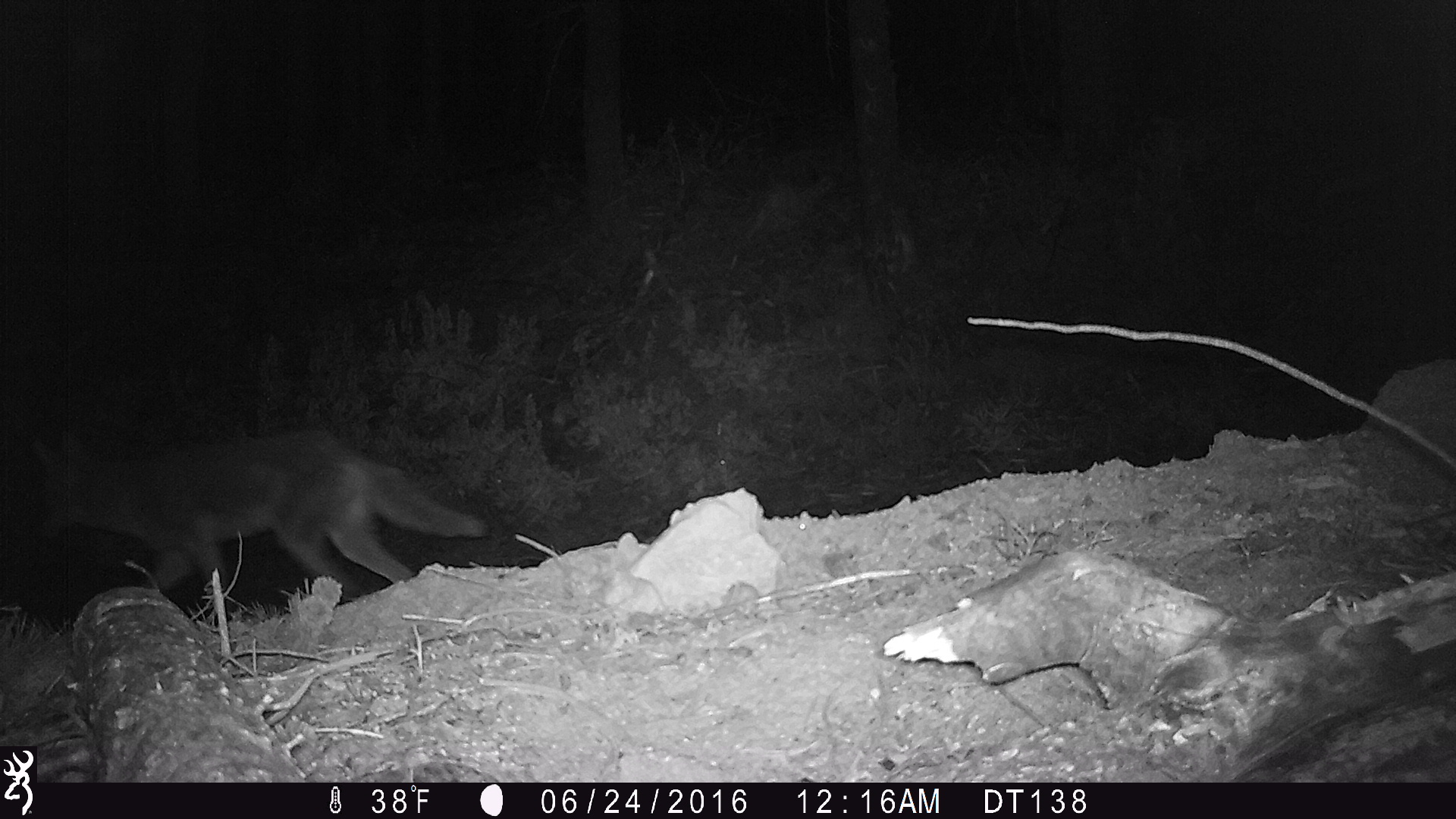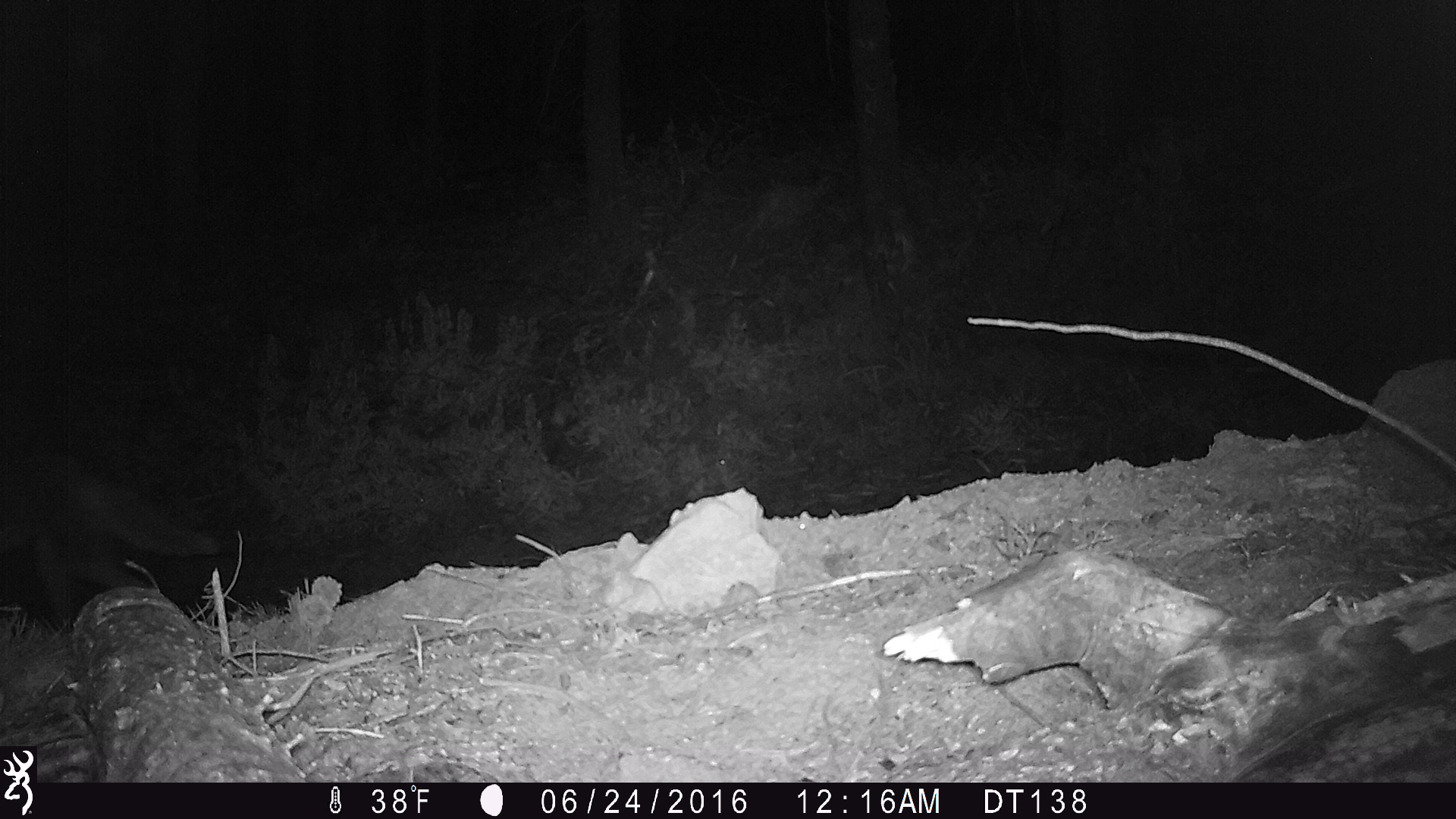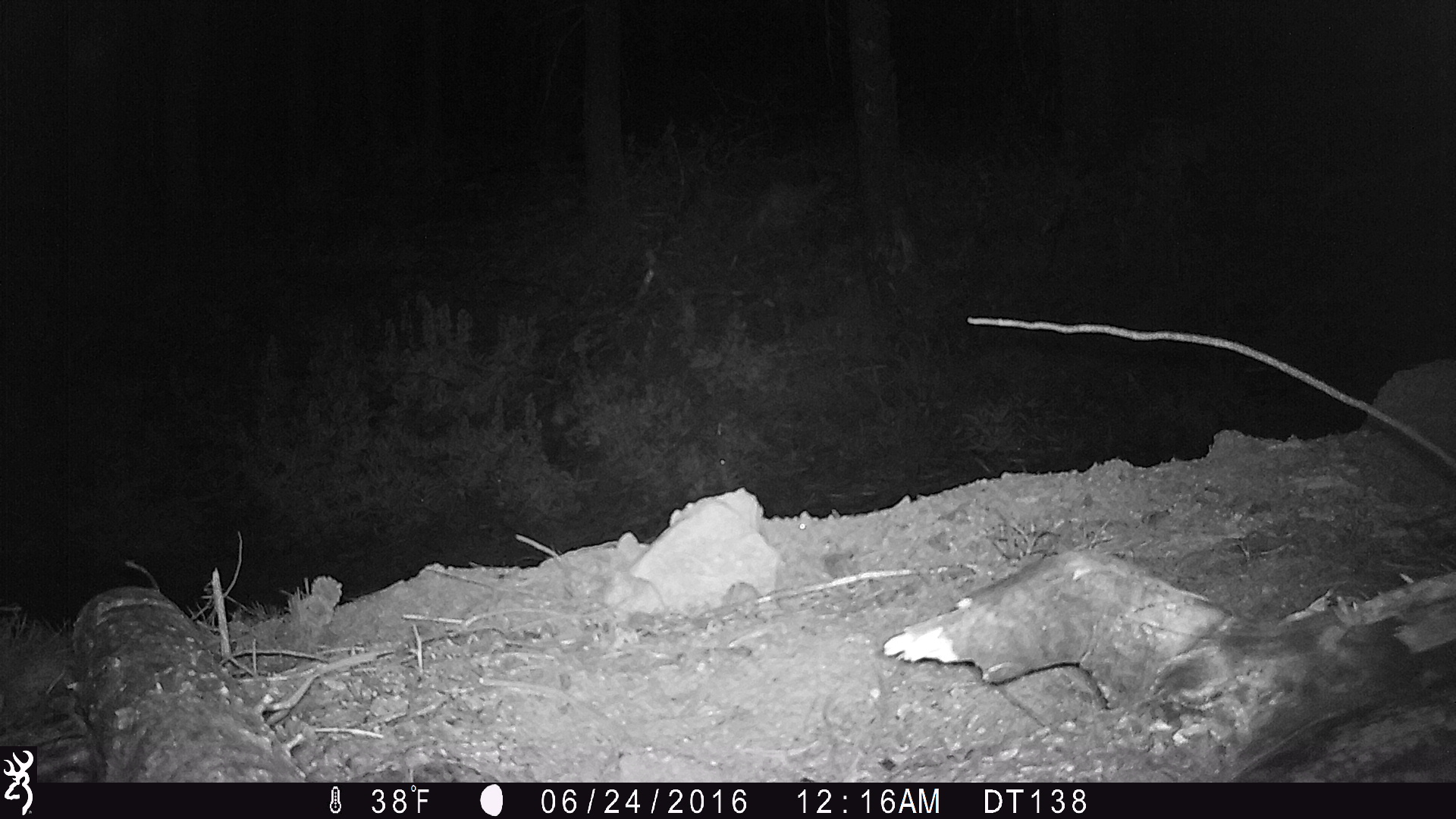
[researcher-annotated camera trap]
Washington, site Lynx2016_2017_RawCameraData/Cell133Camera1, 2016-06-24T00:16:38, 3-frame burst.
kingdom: Animalia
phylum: Chordata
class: Mammalia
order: Carnivora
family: Canidae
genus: Canis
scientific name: Canis latrans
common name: coyote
Canis latrans (coyote). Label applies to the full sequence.